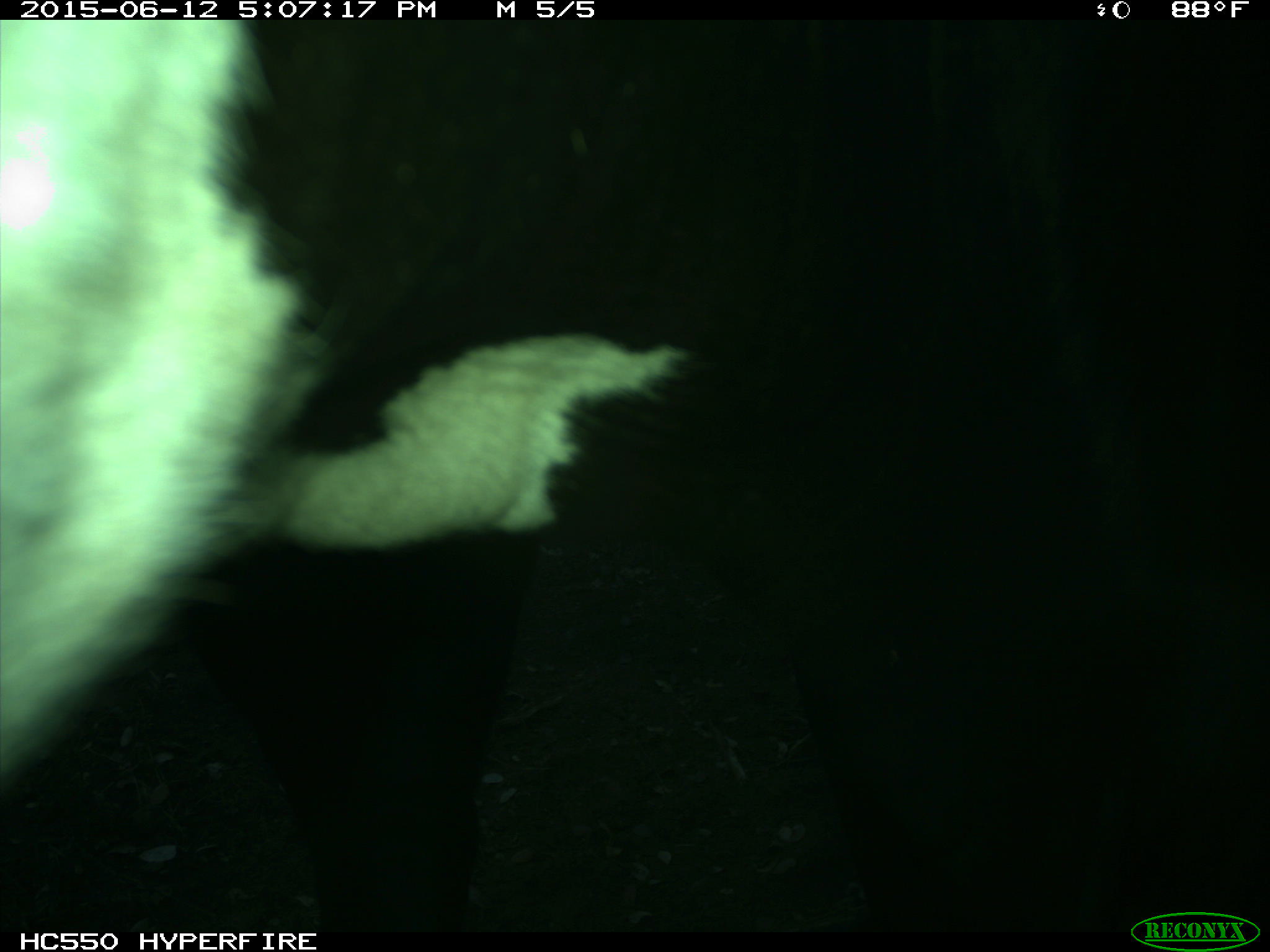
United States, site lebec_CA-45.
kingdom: Animalia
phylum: Chordata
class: Mammalia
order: Artiodactyla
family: Bovidae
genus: Bos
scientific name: Bos taurus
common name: domestic cow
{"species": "Bos taurus (domestic cow)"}